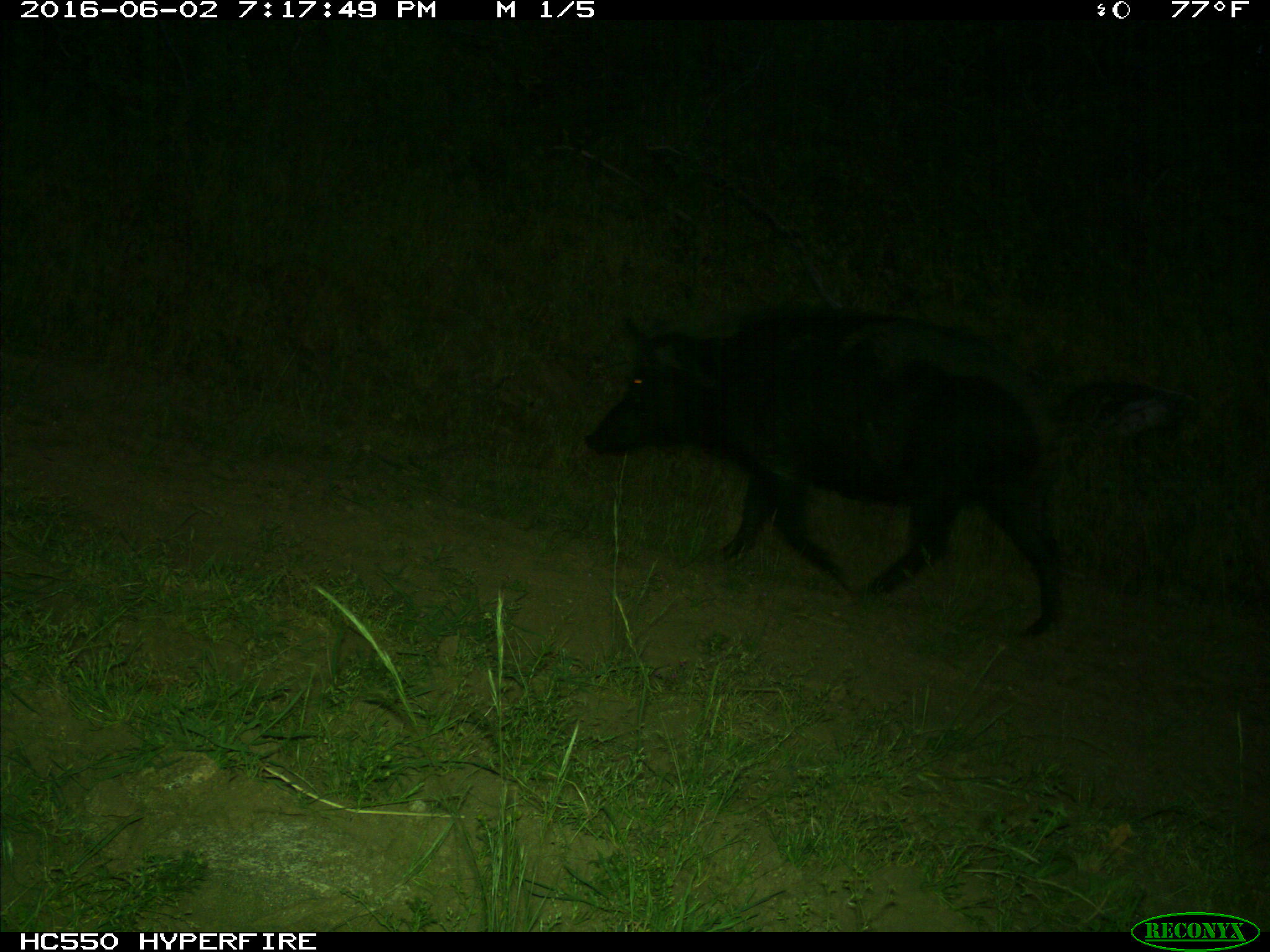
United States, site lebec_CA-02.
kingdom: Animalia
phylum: Chordata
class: Mammalia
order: Artiodactyla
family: Suidae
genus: Sus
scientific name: Sus scrofa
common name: wild boar